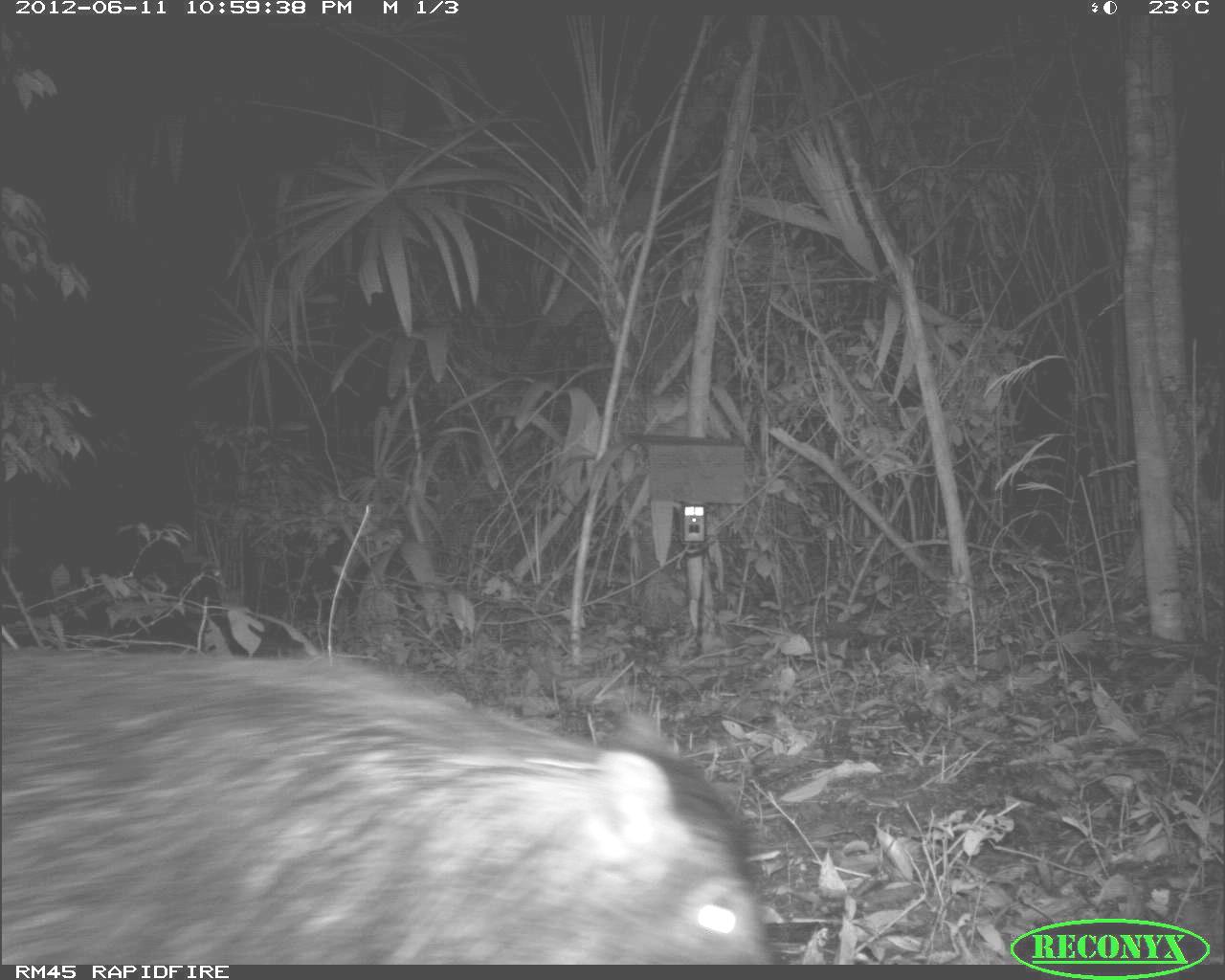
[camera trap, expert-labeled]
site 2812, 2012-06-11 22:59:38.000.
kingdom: Animalia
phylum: Chordata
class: Mammalia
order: Artiodactyla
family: Tayassuidae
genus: Tayassu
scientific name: Tayassu pecari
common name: white-lipped peccary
Tayassu pecari (white-lipped peccary), count 18, age adult.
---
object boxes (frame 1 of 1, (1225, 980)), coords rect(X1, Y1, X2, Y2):
tayassu pecari: rect(0, 642, 777, 962)